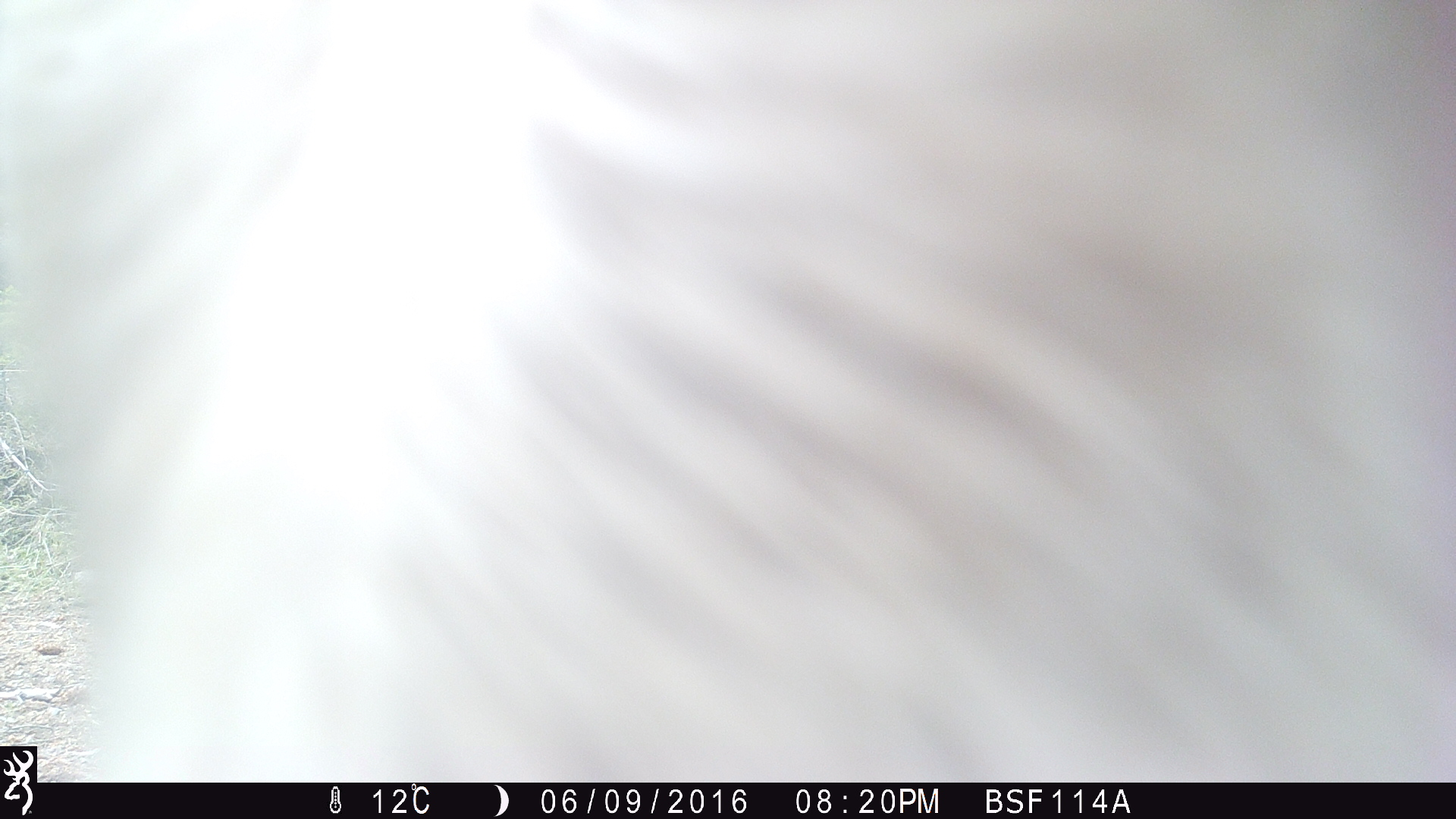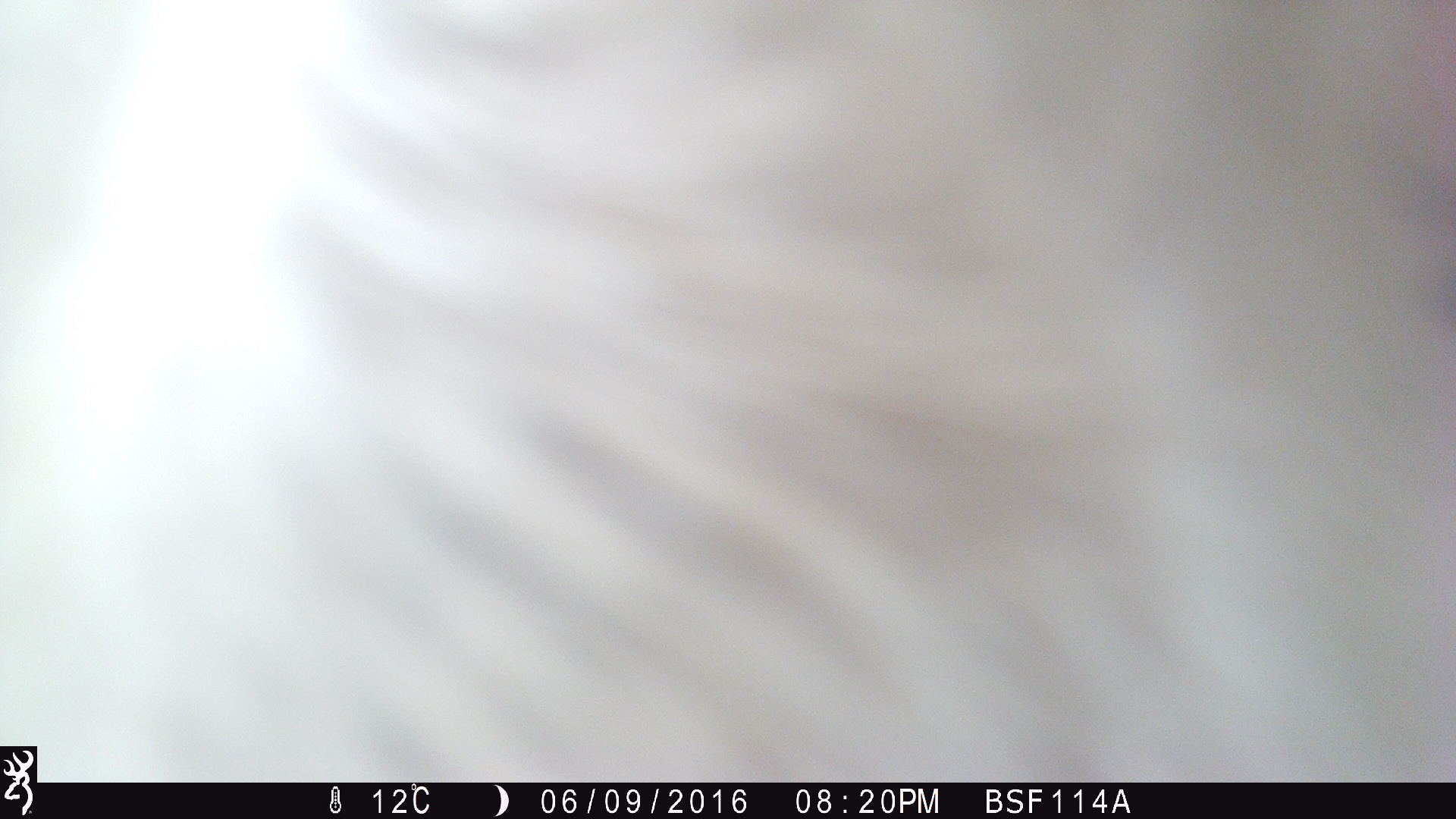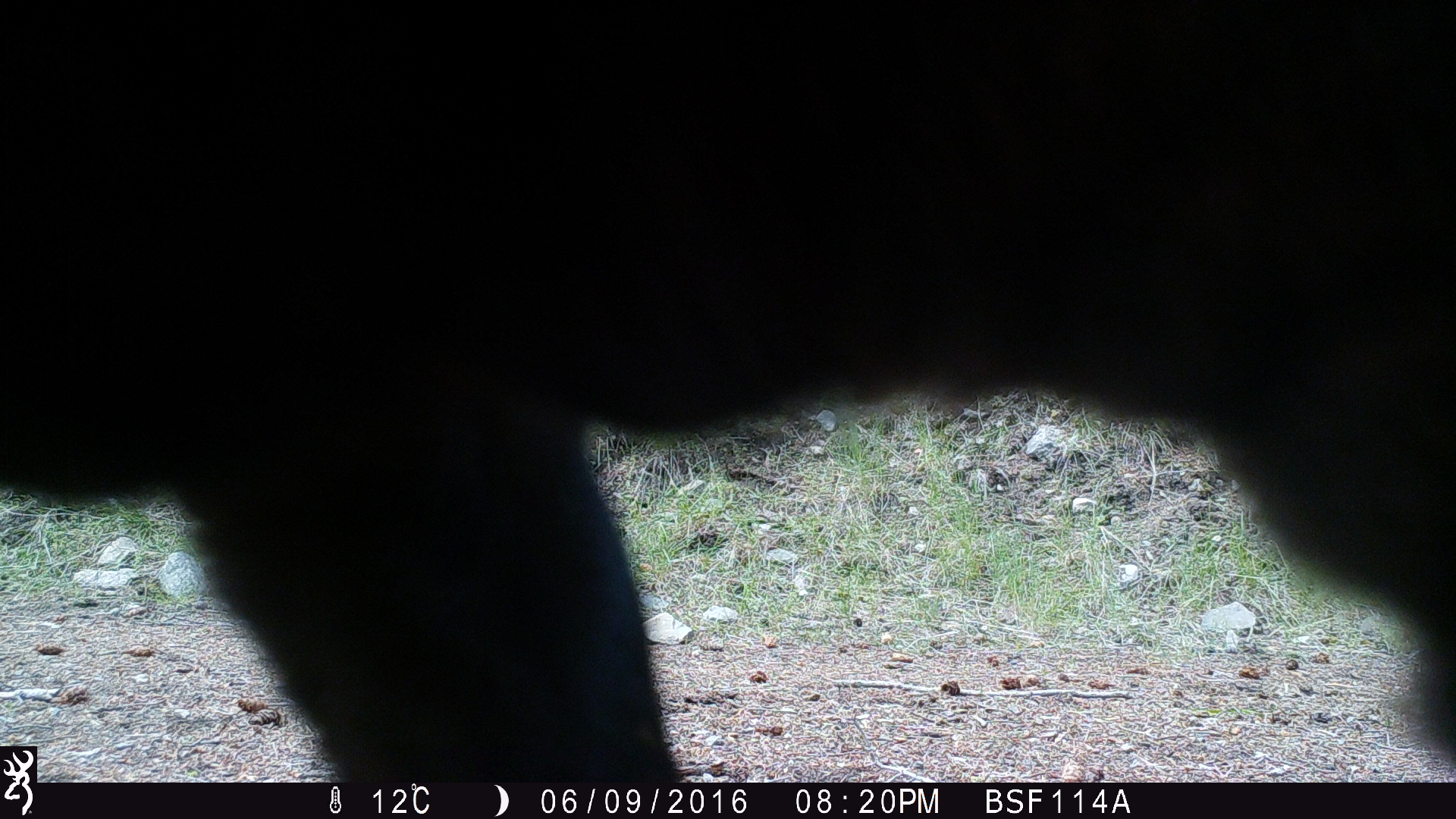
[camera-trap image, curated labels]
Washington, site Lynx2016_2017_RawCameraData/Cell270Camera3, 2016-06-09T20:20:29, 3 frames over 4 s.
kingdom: Animalia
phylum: Chordata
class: Mammalia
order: Artiodactyla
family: Bovidae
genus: Bos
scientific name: Bos taurus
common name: domestic cattle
Domestic cattle (Bos taurus). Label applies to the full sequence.